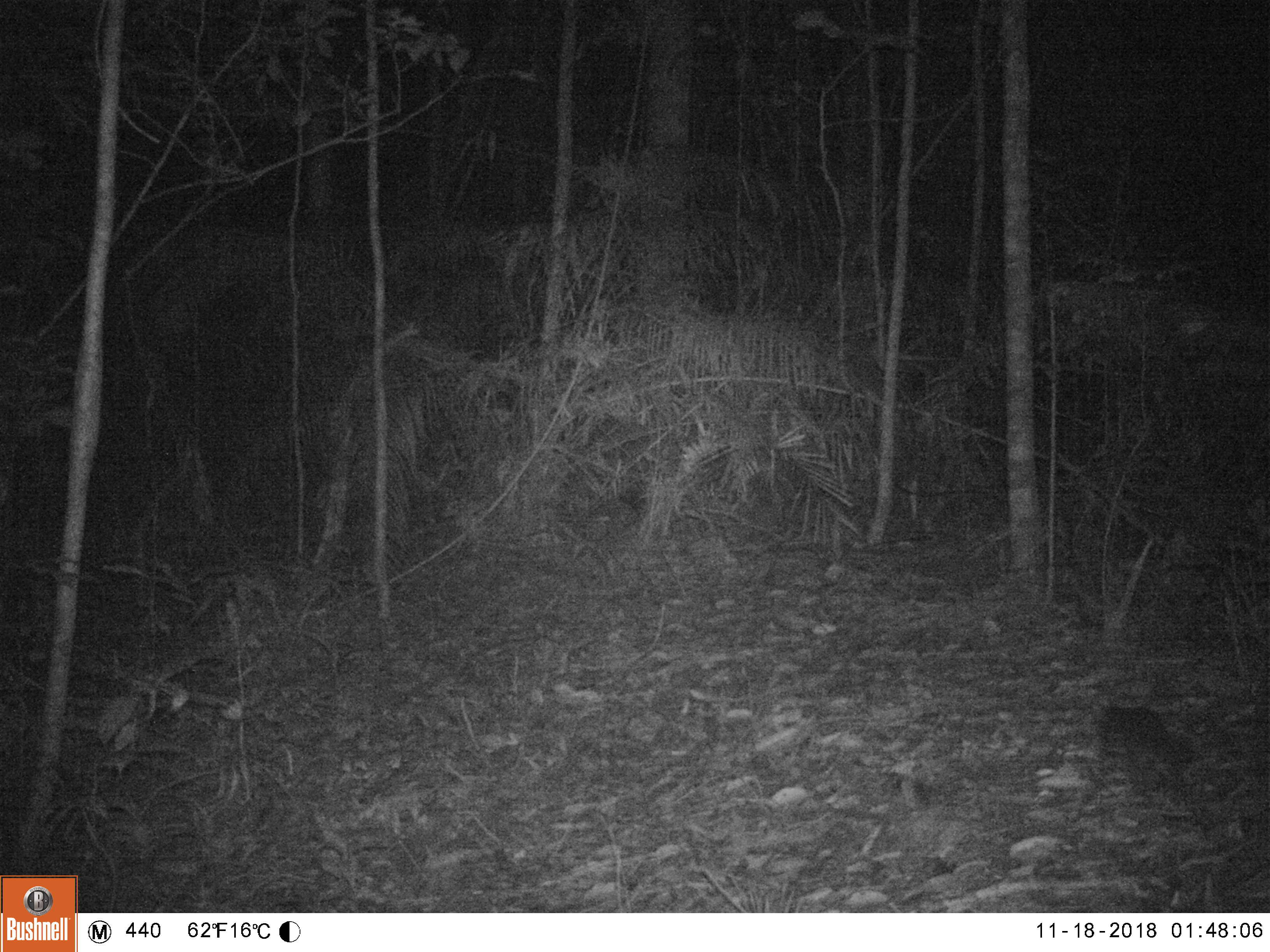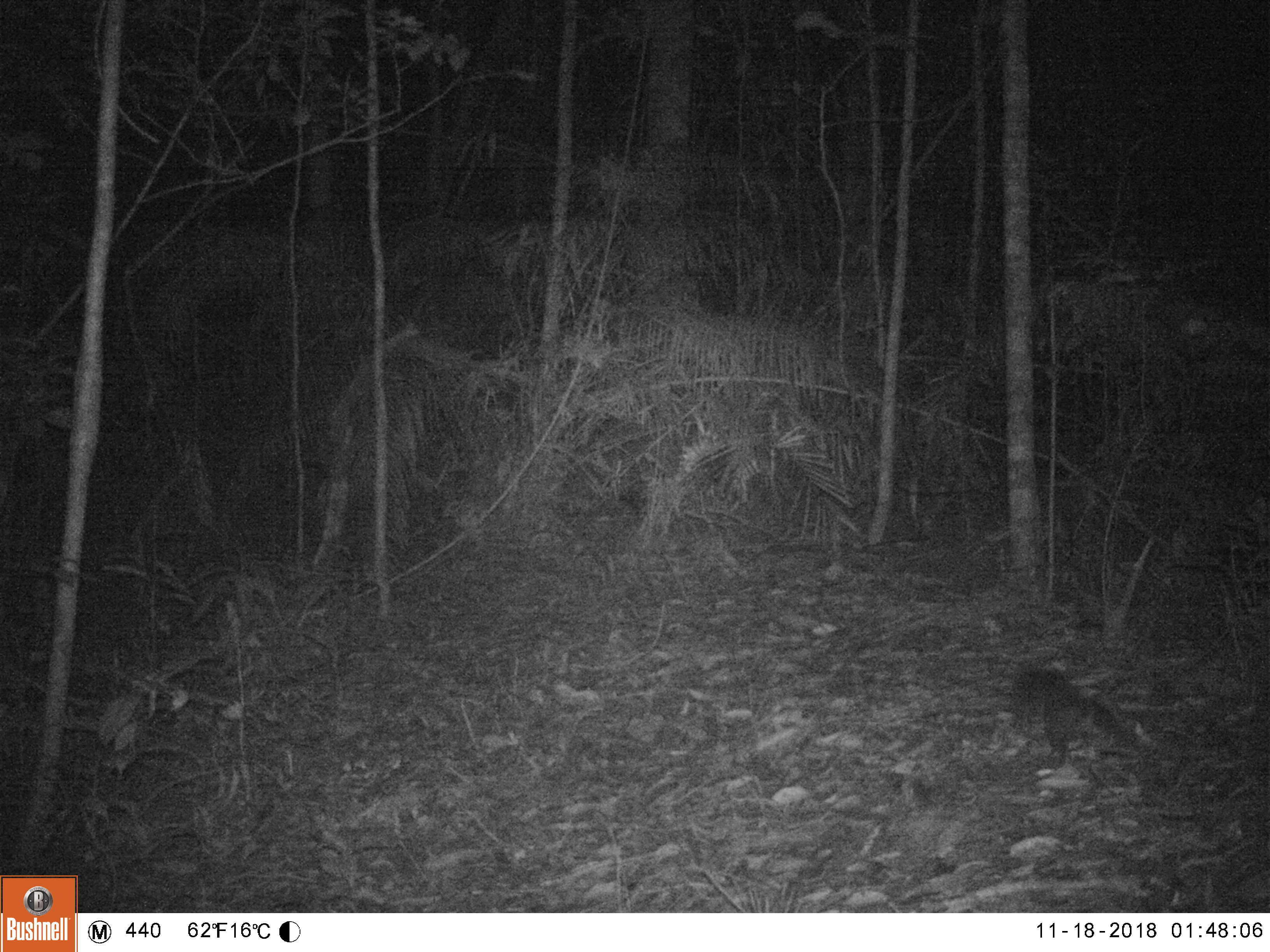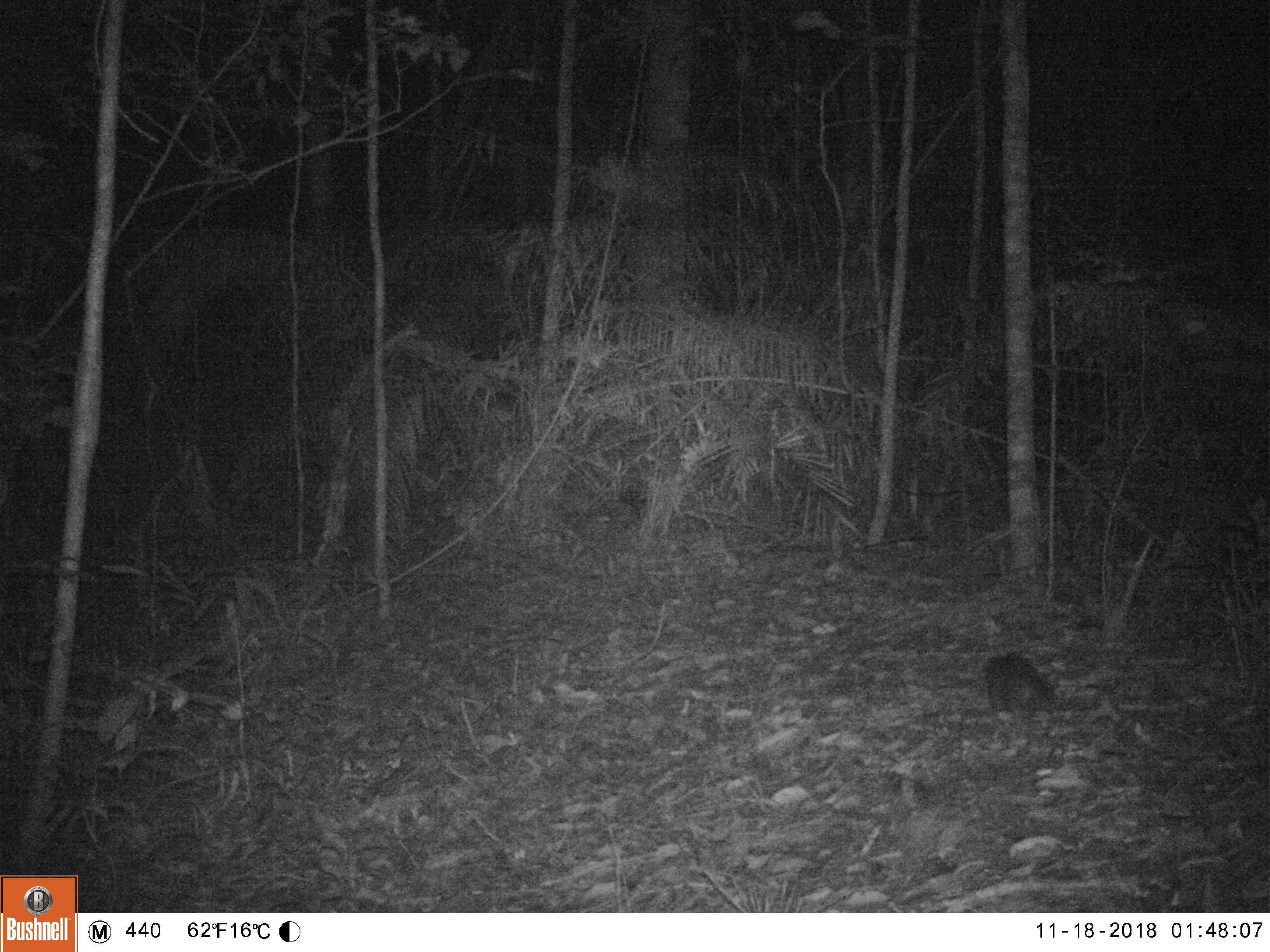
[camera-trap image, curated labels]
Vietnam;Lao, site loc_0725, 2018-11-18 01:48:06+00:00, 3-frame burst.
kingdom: Animalia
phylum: Chordata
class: Mammalia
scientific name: Mammalia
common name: mammal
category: unidentified small mammal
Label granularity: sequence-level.